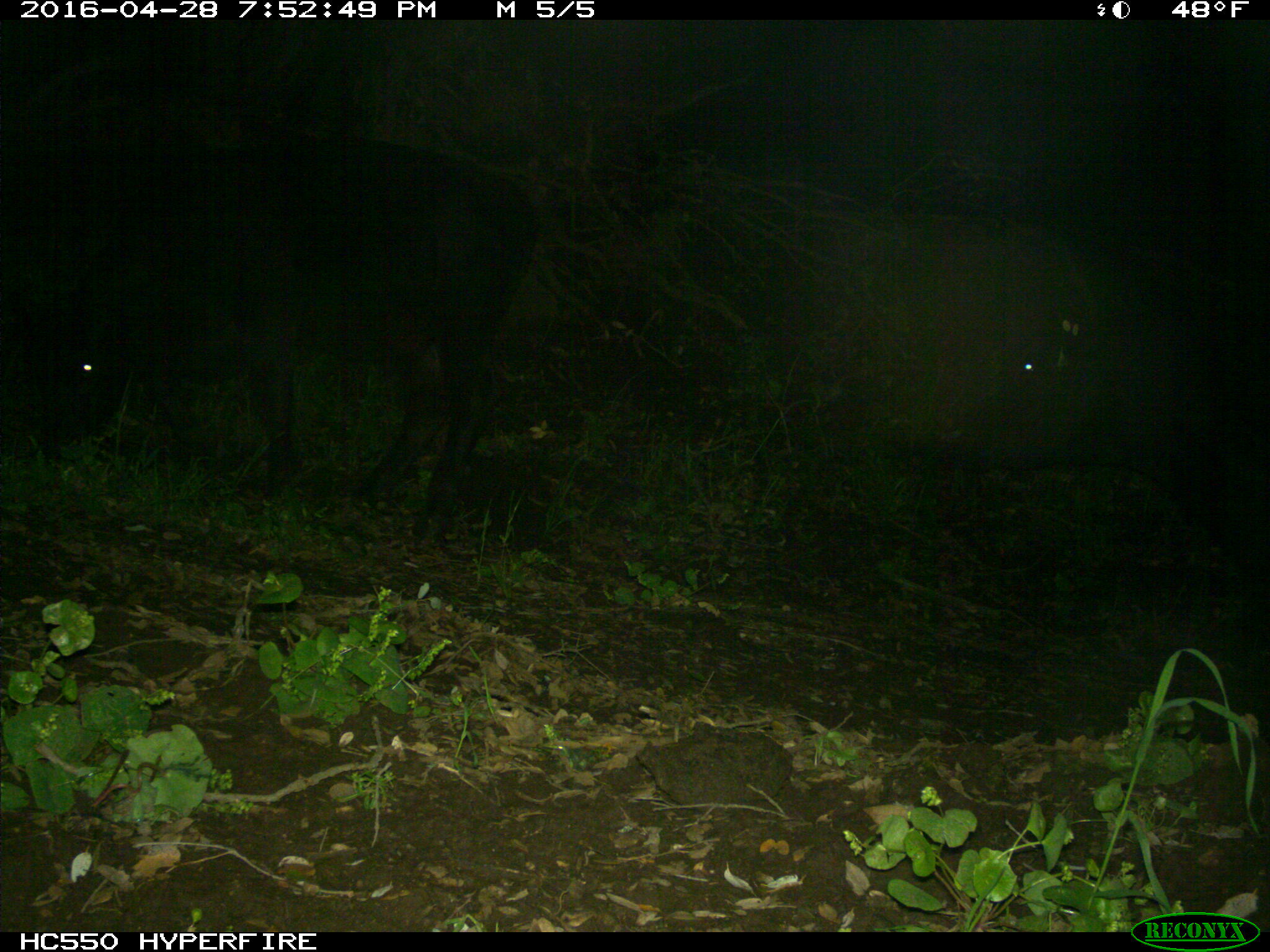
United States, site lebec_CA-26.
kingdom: Animalia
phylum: Chordata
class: Mammalia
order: Artiodactyla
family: Bovidae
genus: Bos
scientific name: Bos taurus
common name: domestic cow